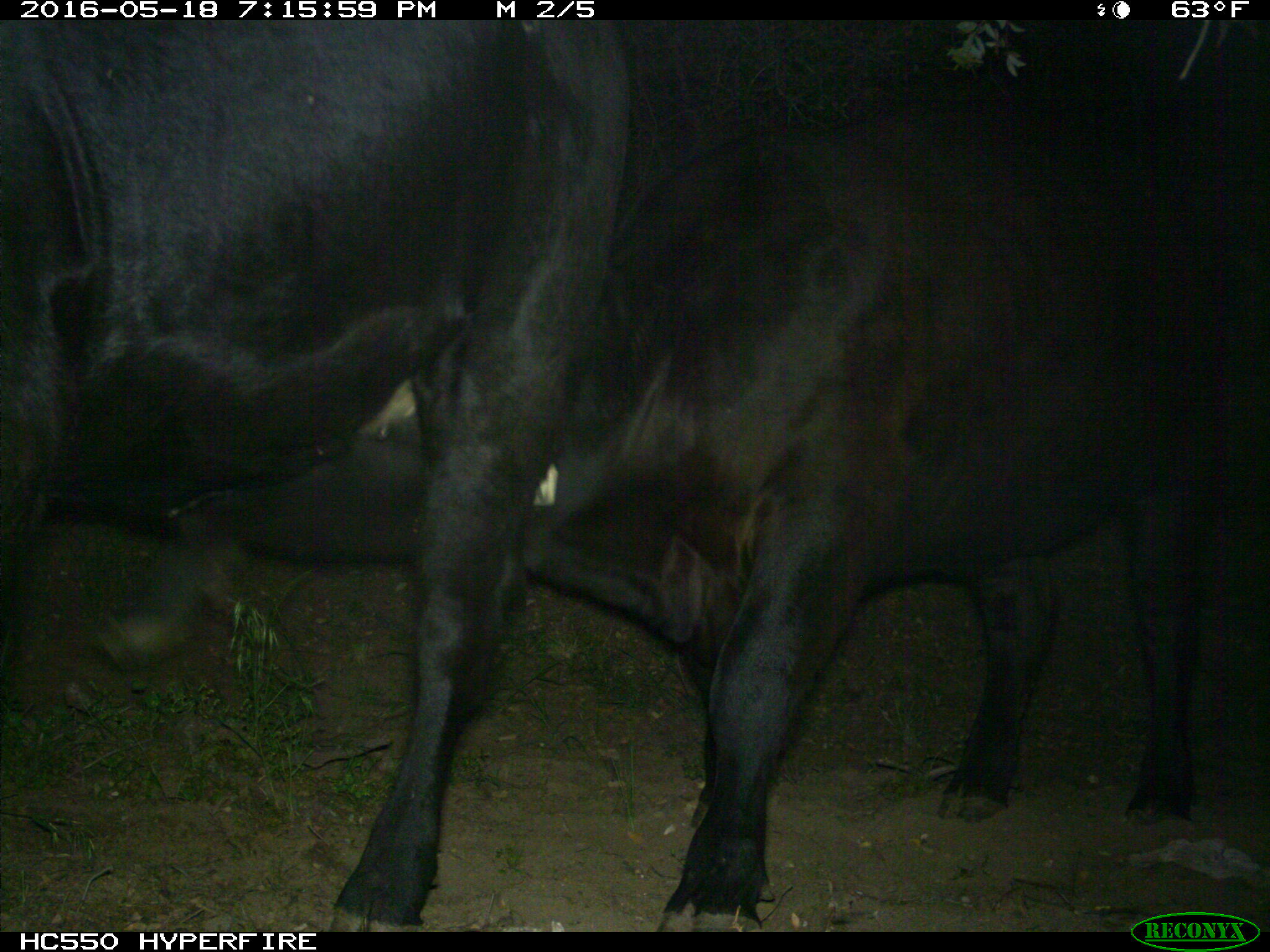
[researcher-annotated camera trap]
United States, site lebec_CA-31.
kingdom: Animalia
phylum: Chordata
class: Mammalia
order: Artiodactyla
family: Bovidae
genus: Bos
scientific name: Bos taurus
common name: domestic cow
Bos taurus (domestic cow).